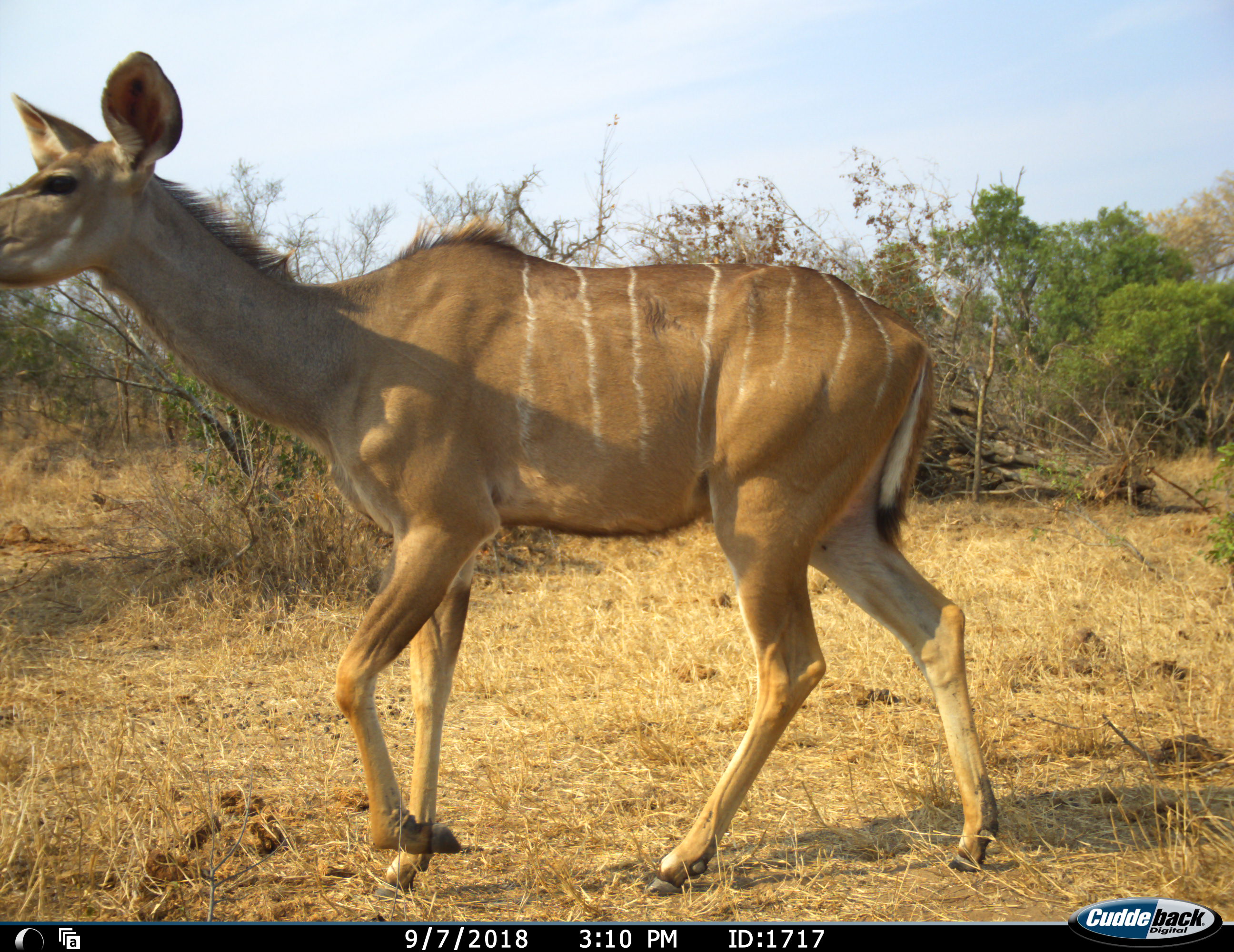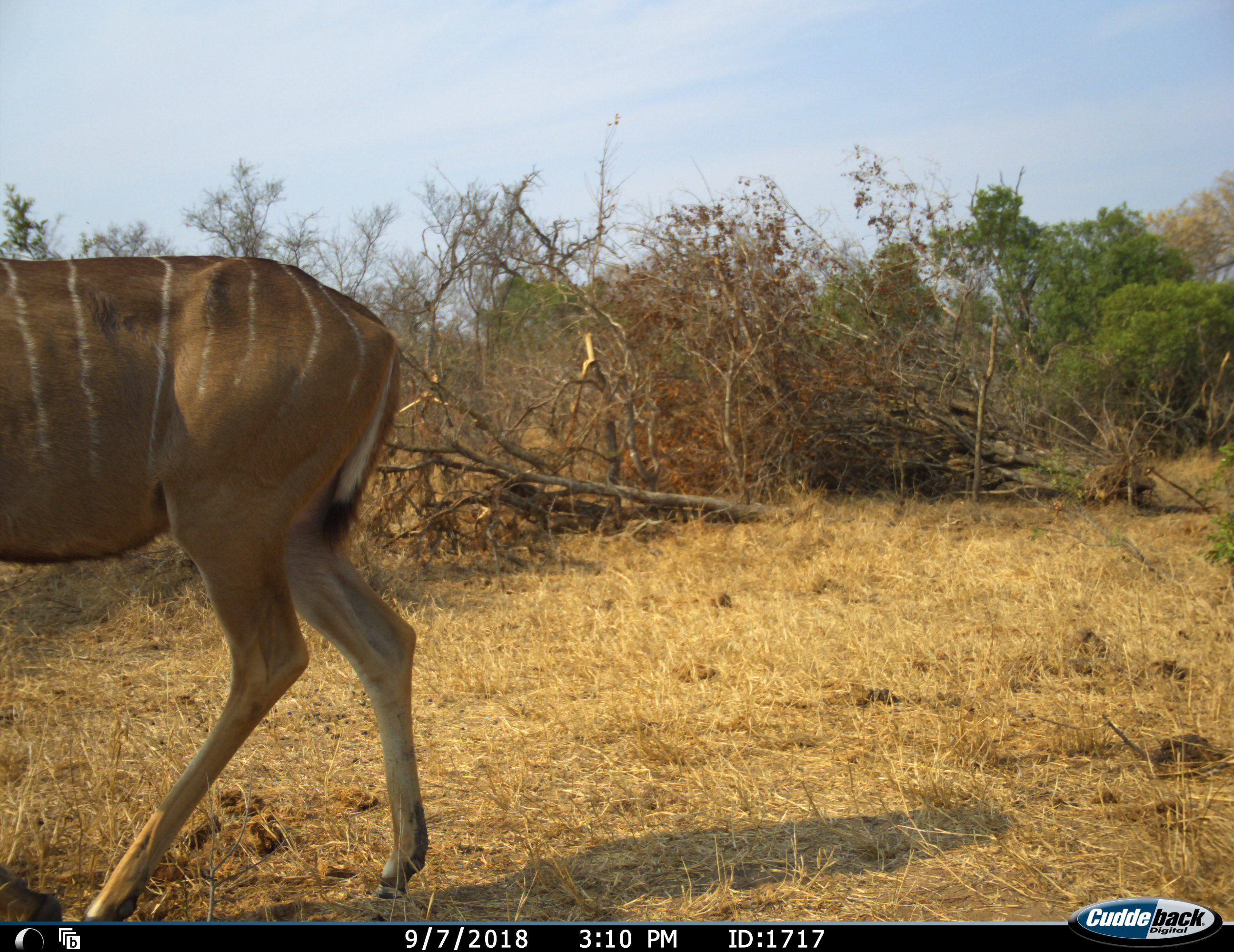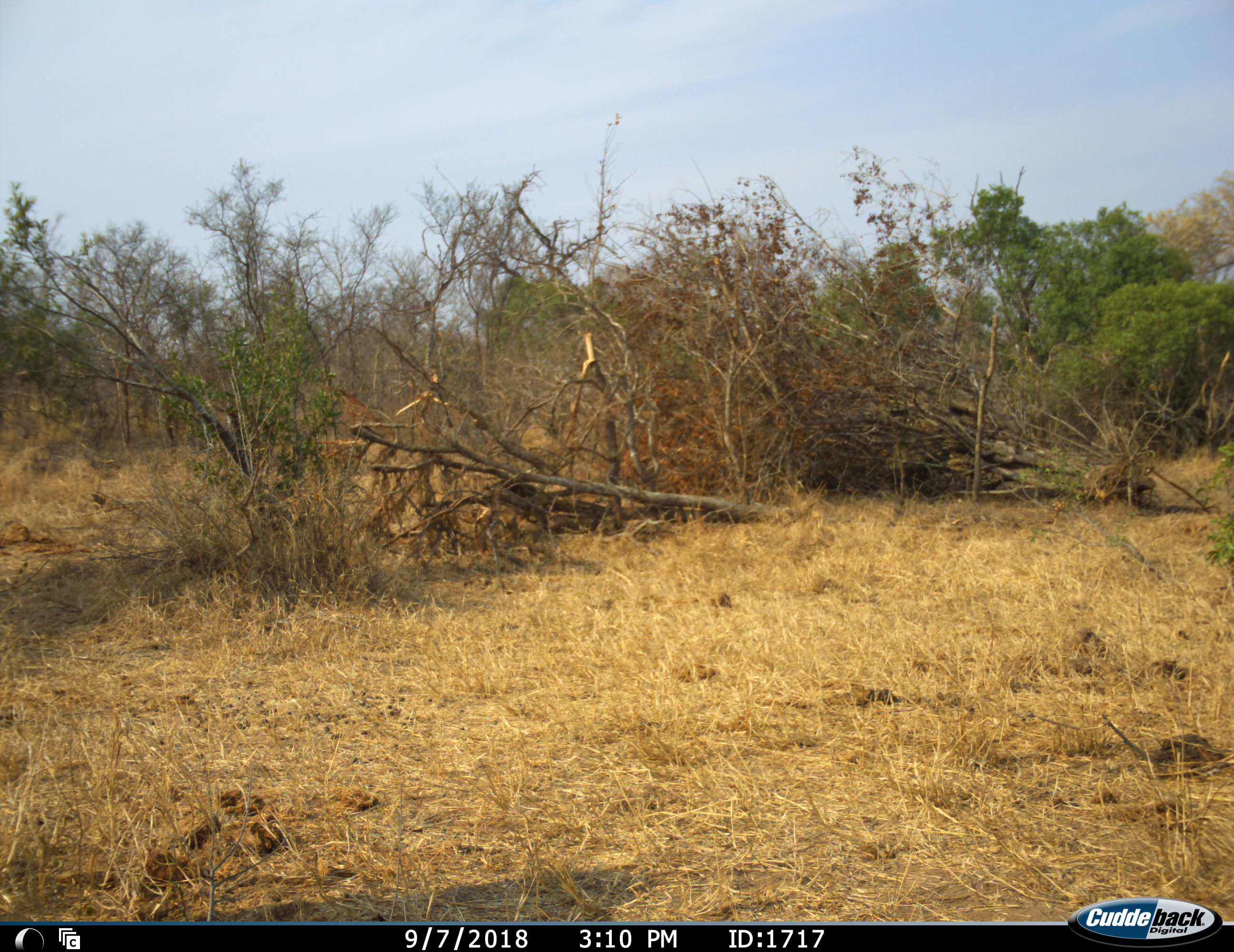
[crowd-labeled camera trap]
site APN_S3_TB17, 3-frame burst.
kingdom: Animalia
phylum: Chordata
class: Mammalia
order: Artiodactyla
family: Bovidae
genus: Tragelaphus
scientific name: Tragelaphus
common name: kudu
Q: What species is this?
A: Kudu (Tragelaphus).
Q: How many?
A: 1.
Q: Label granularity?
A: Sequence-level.